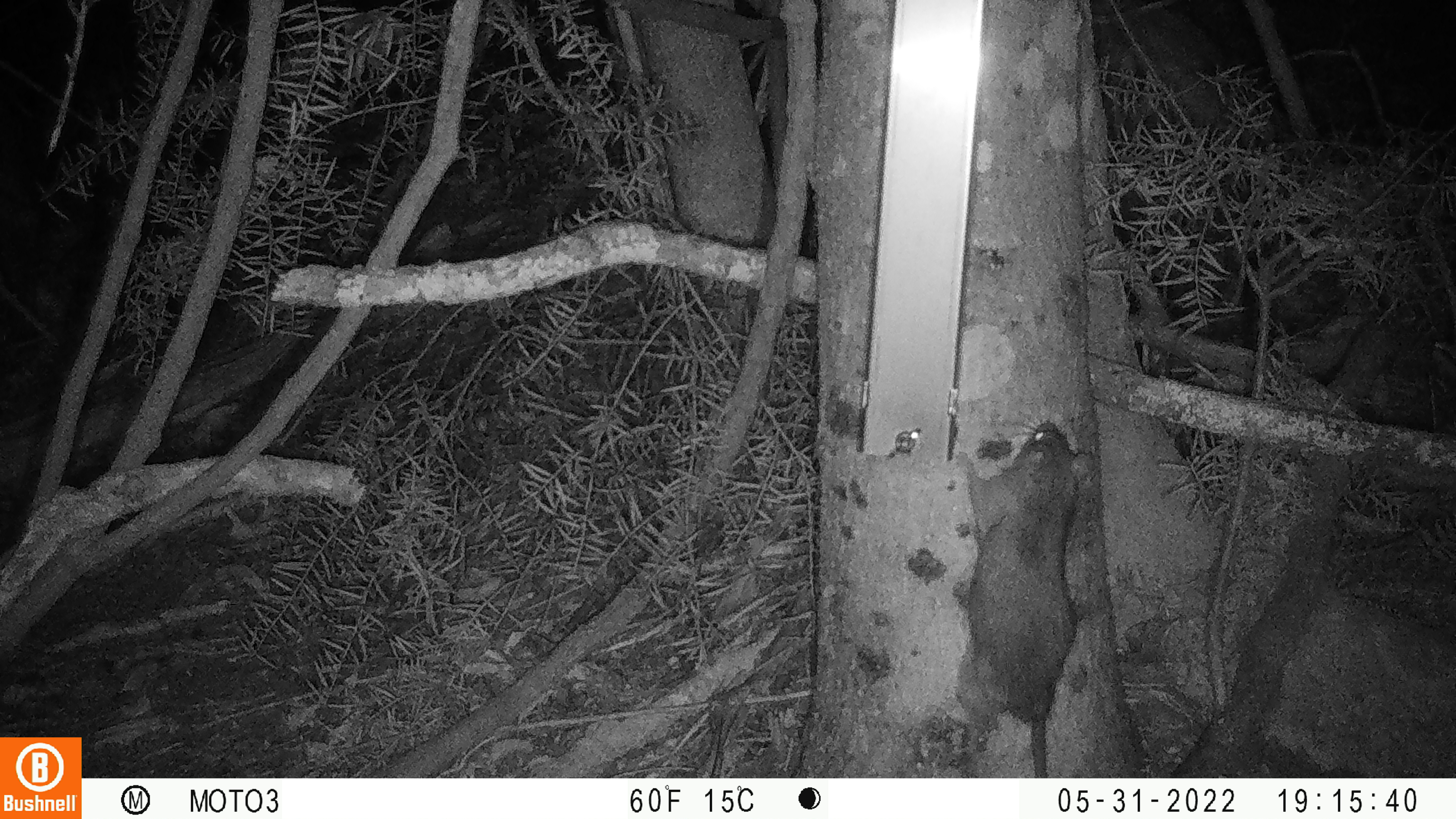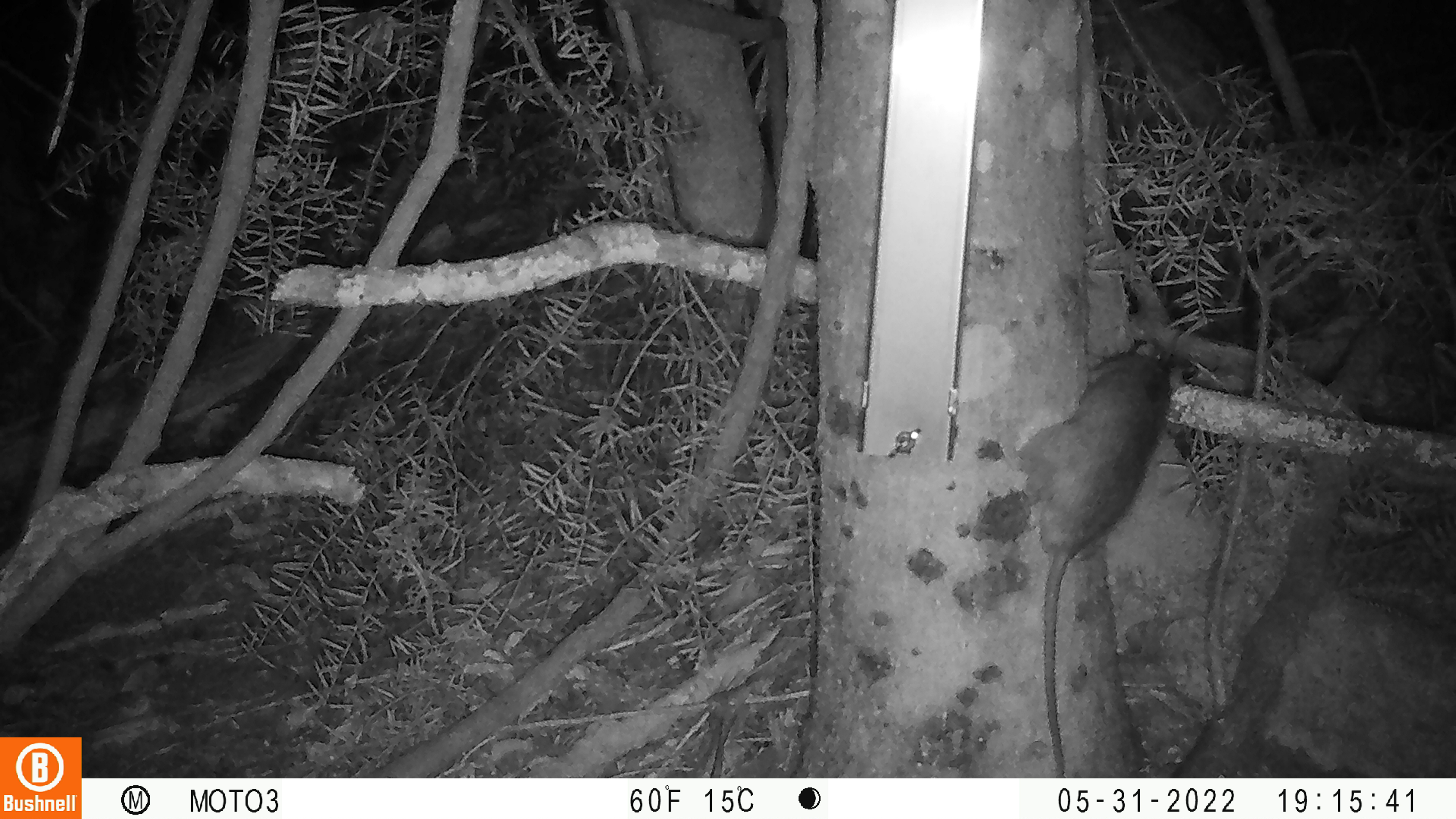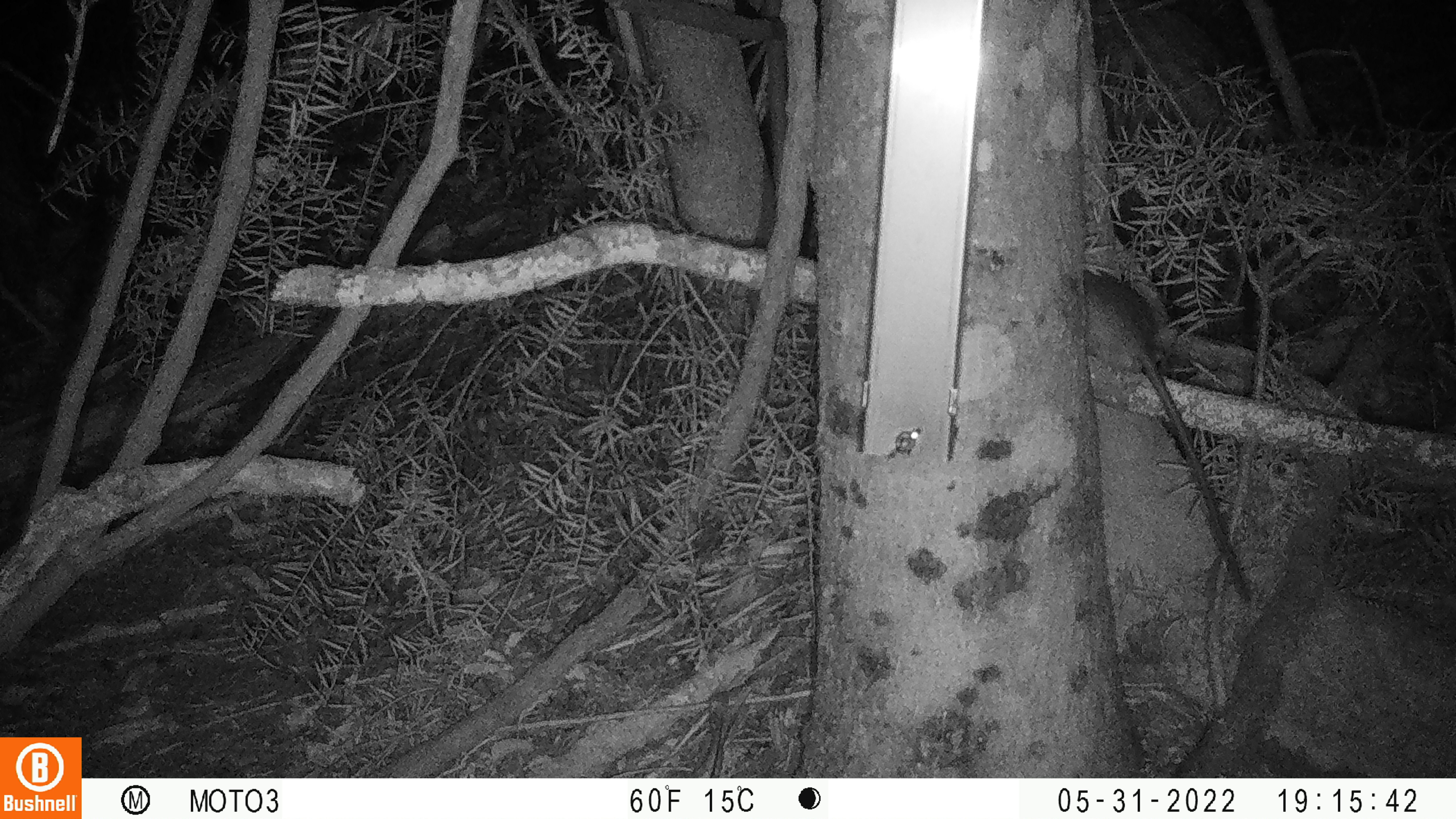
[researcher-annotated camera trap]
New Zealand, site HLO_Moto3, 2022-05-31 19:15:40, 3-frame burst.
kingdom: Animalia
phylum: Chordata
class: Mammalia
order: Rodentia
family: Muridae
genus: Rattus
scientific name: Rattus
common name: rat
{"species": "rat (Rattus)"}